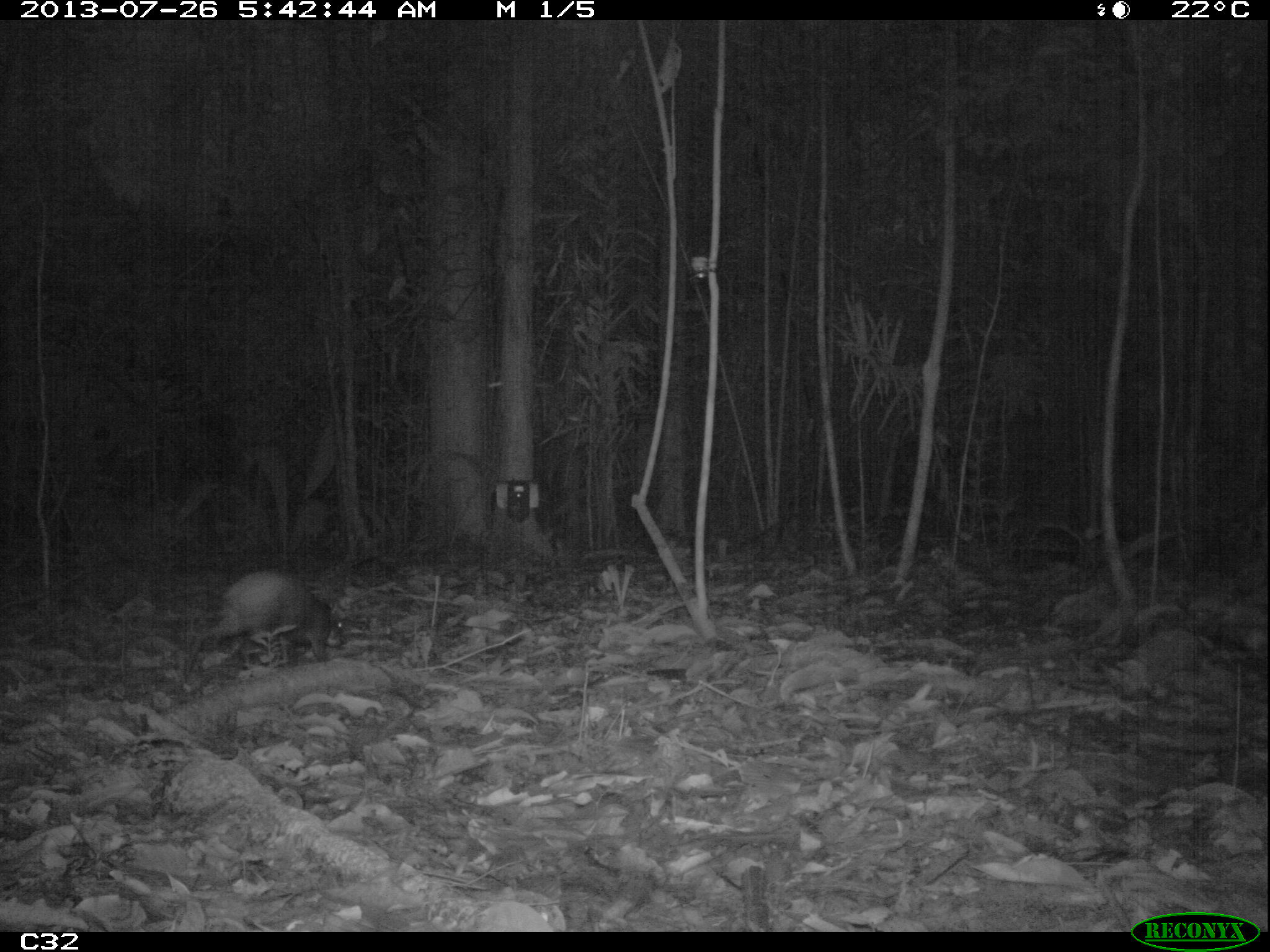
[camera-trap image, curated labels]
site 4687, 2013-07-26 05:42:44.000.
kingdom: Animalia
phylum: Chordata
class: Mammalia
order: Rodentia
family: Dasyproctidae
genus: Dasyprocta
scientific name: Dasyprocta leporina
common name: red-rumped agouti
Dasyprocta leporina (red-rumped agouti), count 1, age adult.